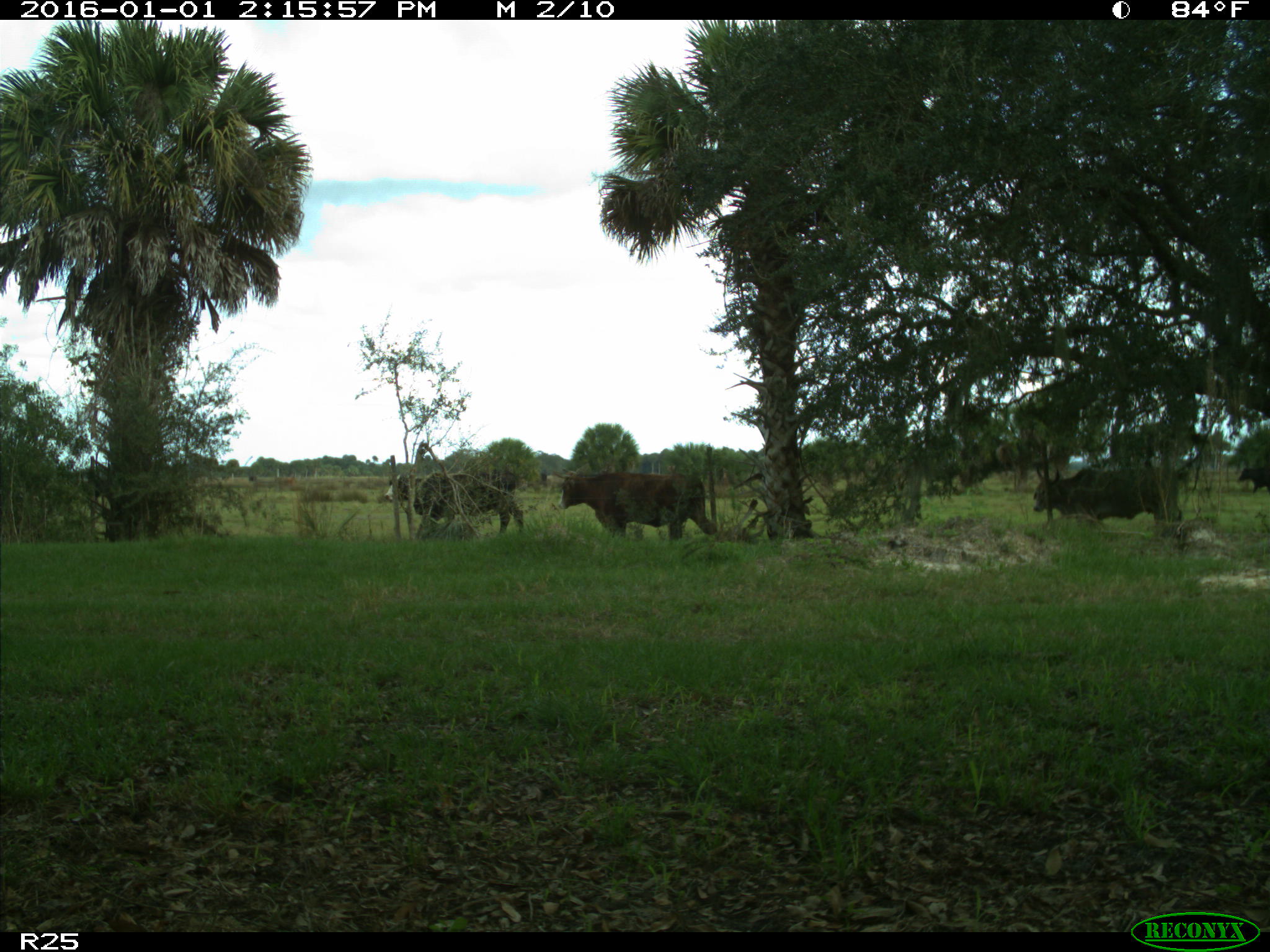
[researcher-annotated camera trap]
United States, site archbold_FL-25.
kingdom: Animalia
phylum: Chordata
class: Mammalia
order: Artiodactyla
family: Bovidae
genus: Bos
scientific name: Bos taurus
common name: domestic cow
Bos taurus (domestic cow).